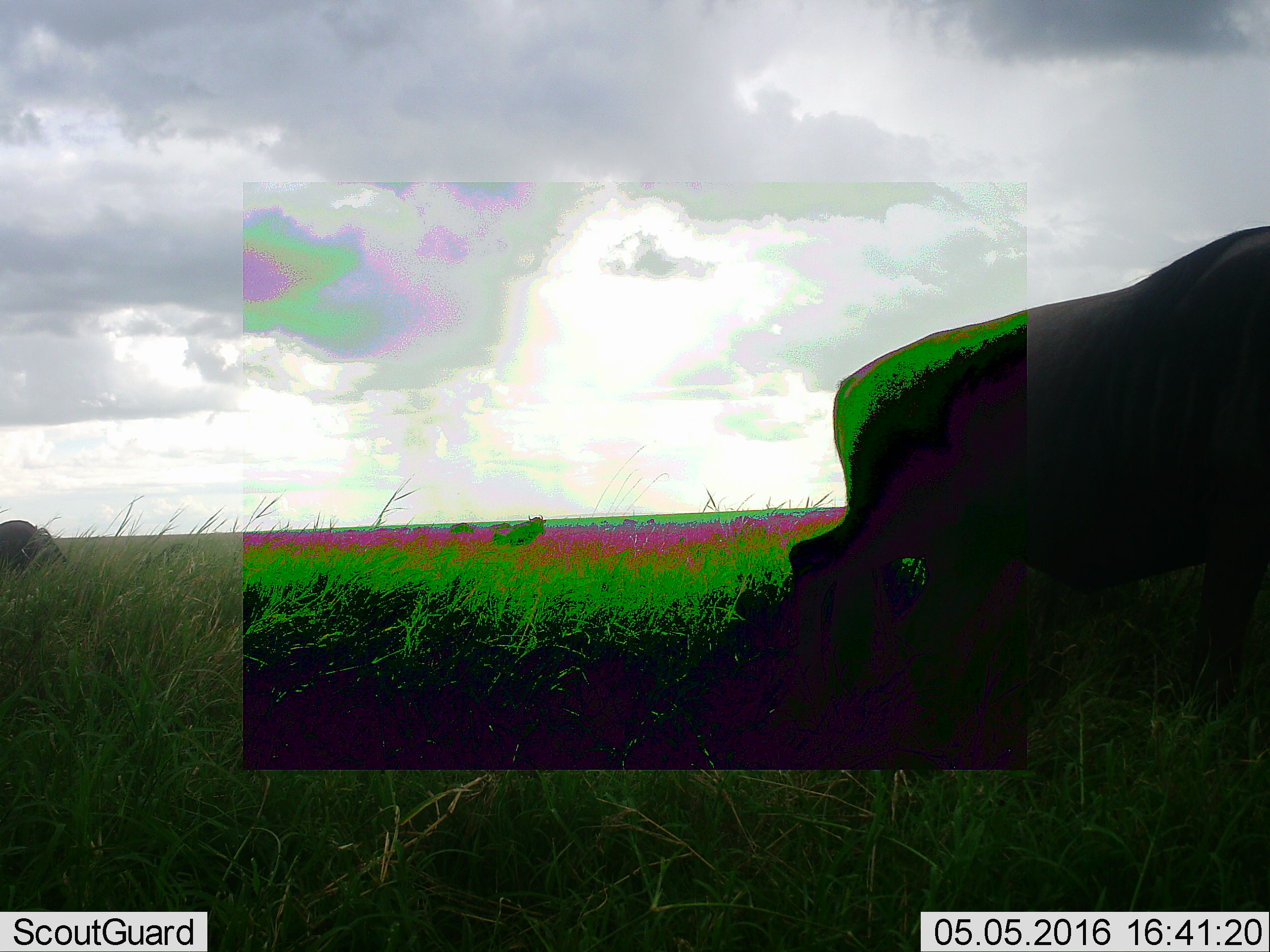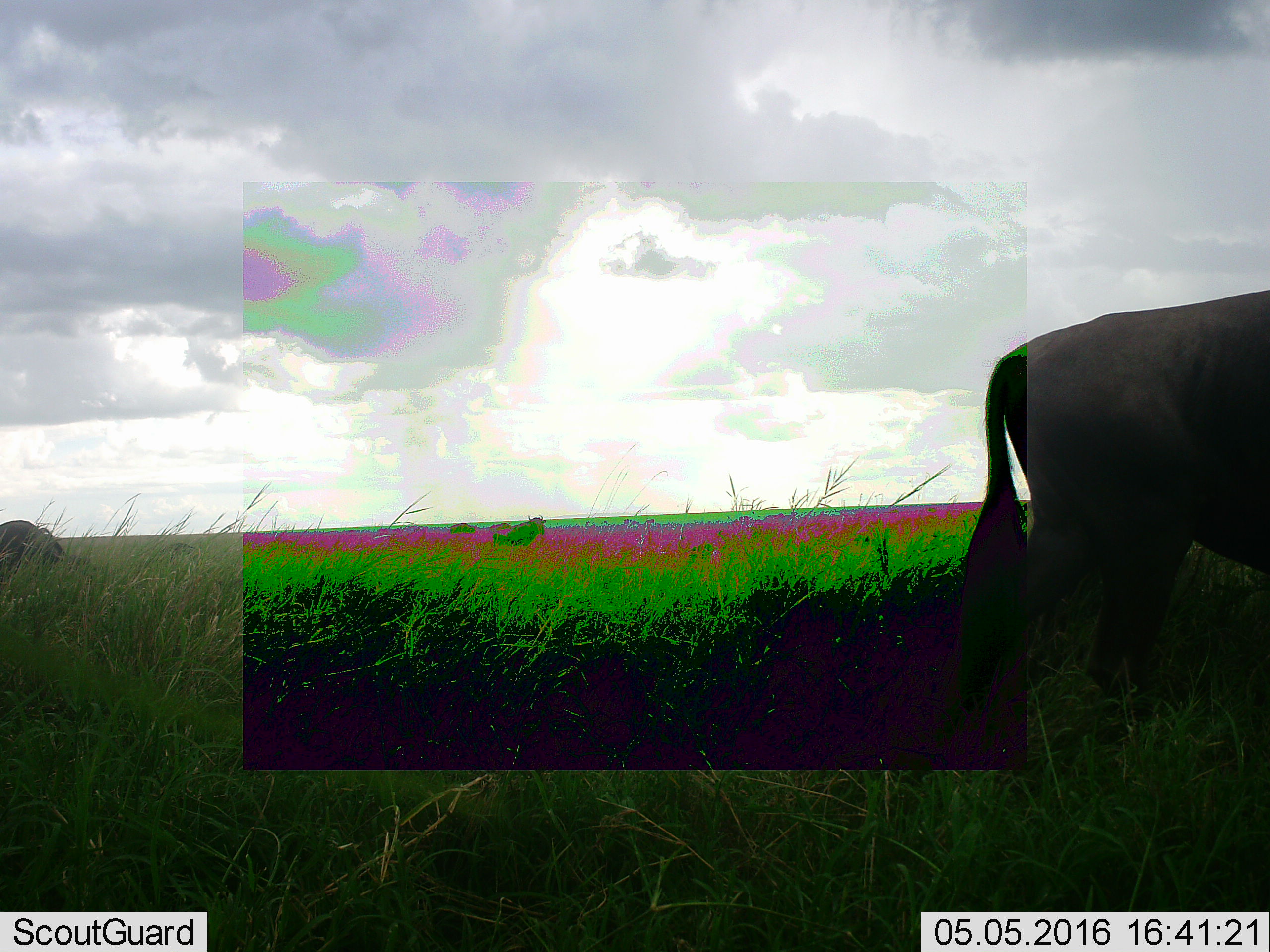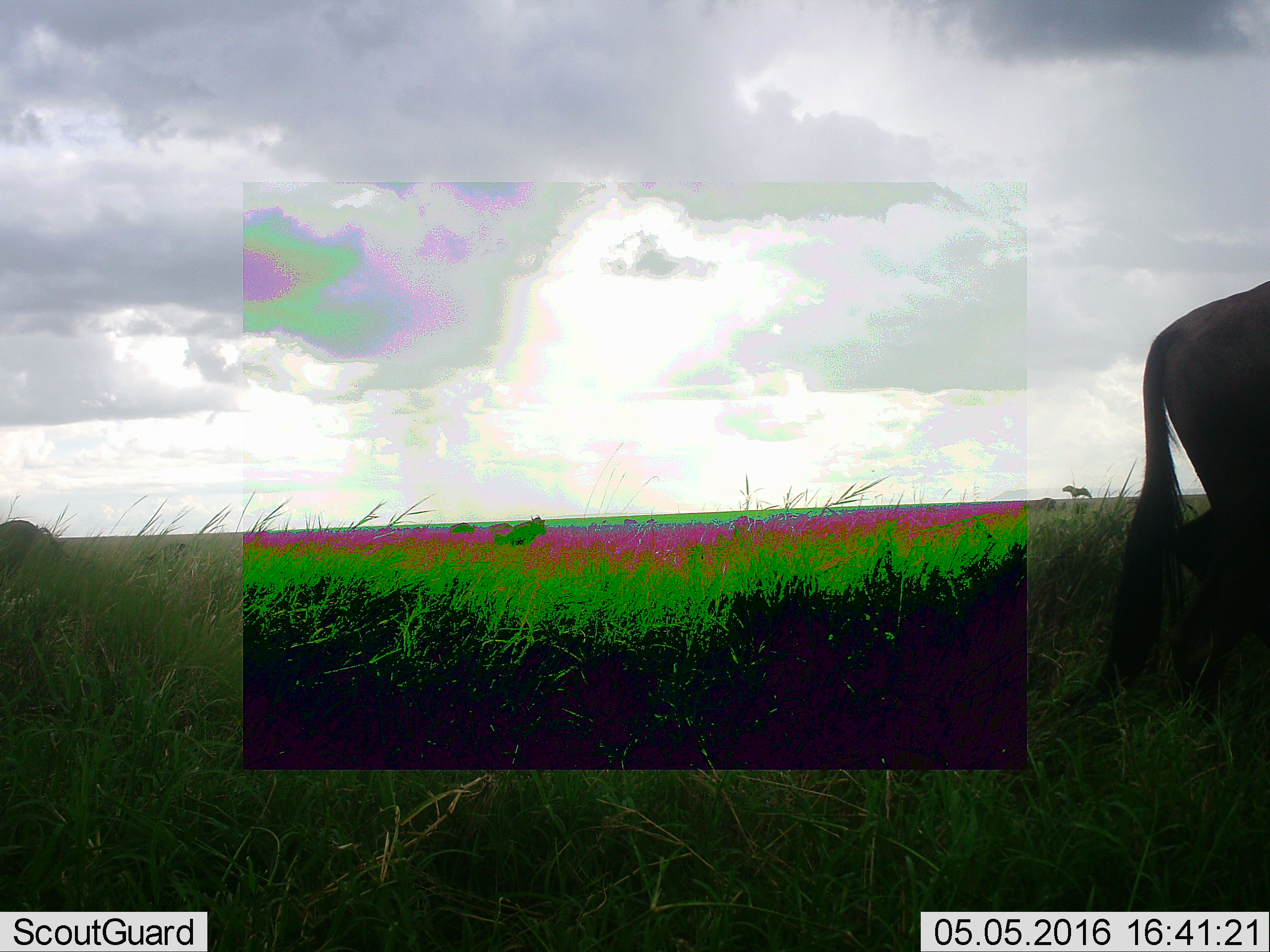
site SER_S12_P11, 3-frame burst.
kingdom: Animalia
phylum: Chordata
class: Mammalia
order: Artiodactyla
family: Bovidae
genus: Connochaetes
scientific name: Connochaetes taurinus taurinus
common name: blue wildebeest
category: wildebeestblue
Wildebeestblue (blue wildebeest) (Connochaetes taurinus taurinus), count 8. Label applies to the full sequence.